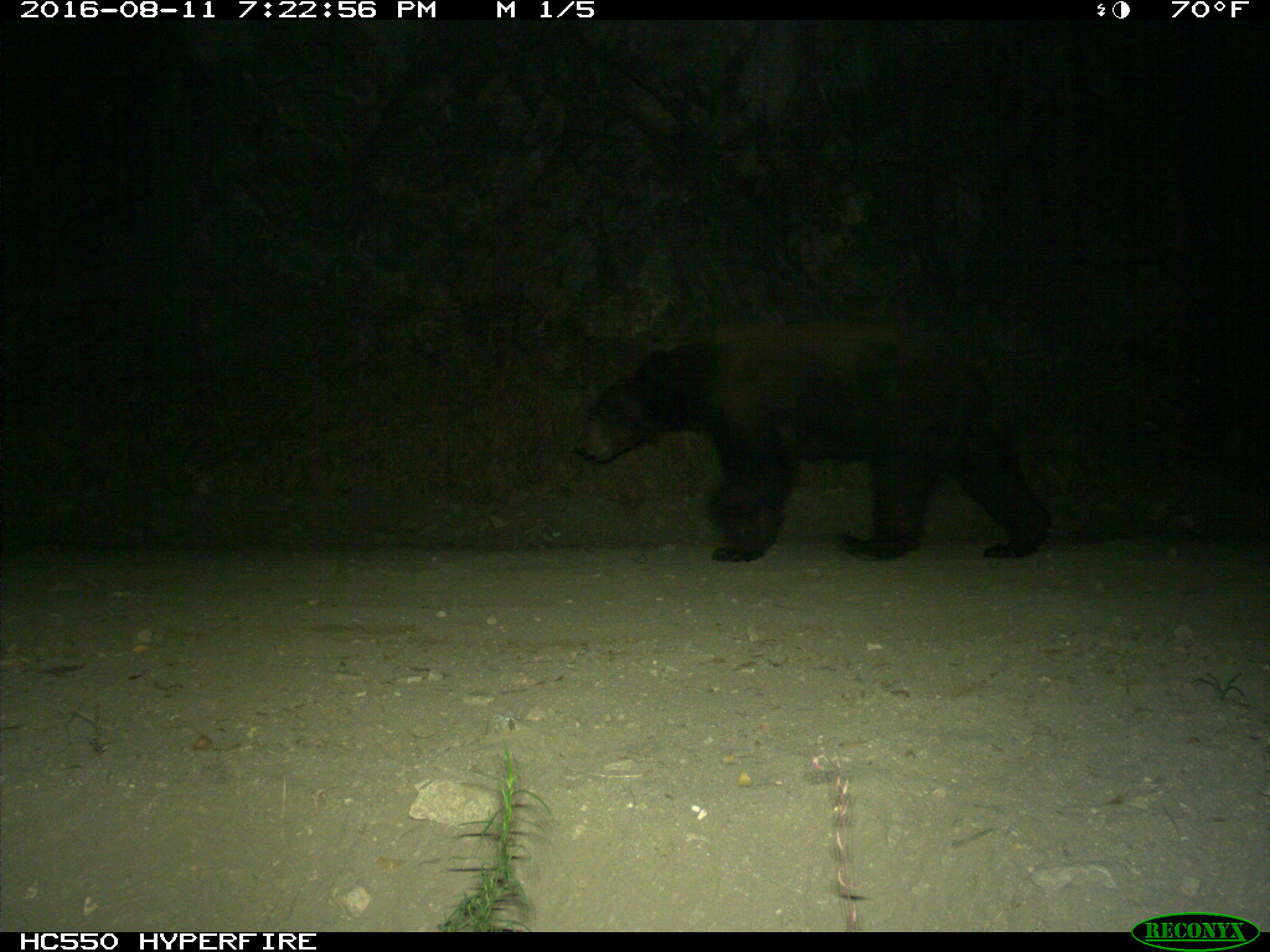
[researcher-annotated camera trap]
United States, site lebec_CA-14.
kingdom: Animalia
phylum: Chordata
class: Mammalia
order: Carnivora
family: Ursidae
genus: Ursus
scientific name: Ursus americanus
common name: american black bear